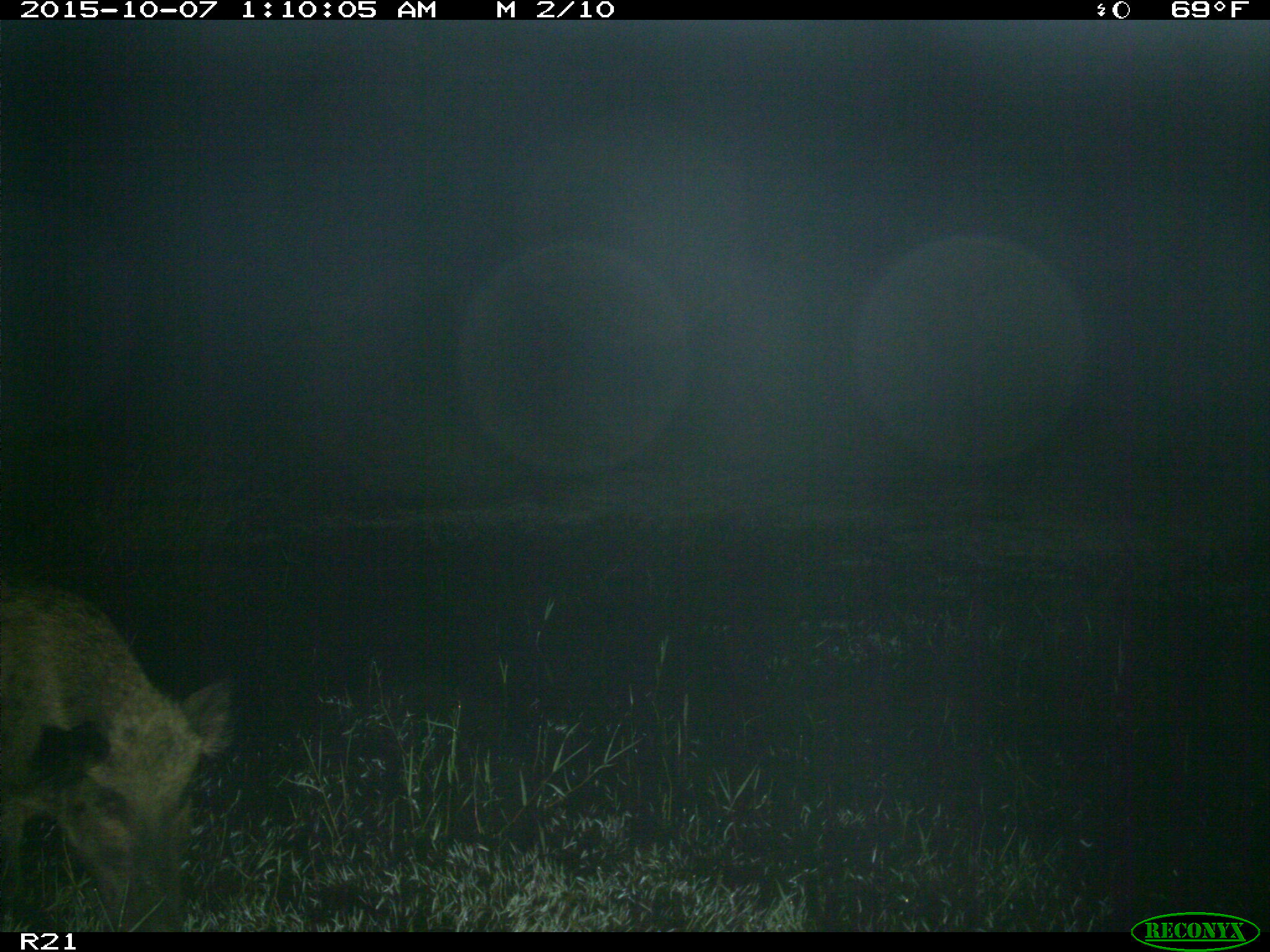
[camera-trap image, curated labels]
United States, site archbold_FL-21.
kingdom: Animalia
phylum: Chordata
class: Mammalia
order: Artiodactyla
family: Suidae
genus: Sus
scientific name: Sus scrofa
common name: wild boar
Sus scrofa (wild boar).